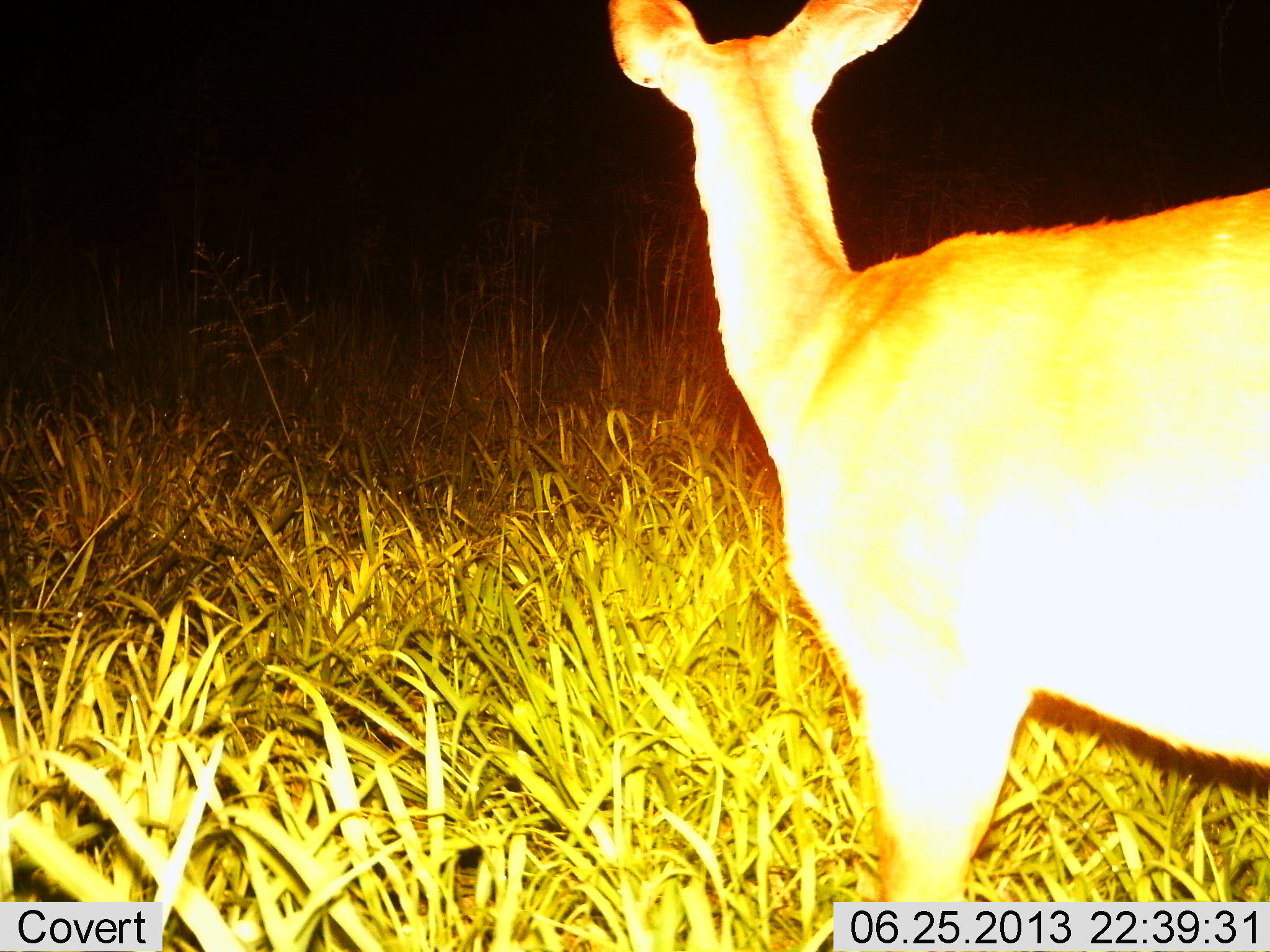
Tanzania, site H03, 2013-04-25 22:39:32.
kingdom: Animalia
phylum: Chordata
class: Mammalia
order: Artiodactyla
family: Bovidae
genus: Redunca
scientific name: Redunca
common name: reedbuck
Reedbuck (Redunca), count 1. Behavior (volunteer vote fractions): standing 100%, resting 0%, moving 0%, interacting 0%. Young present (vote fraction): 0%. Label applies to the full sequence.